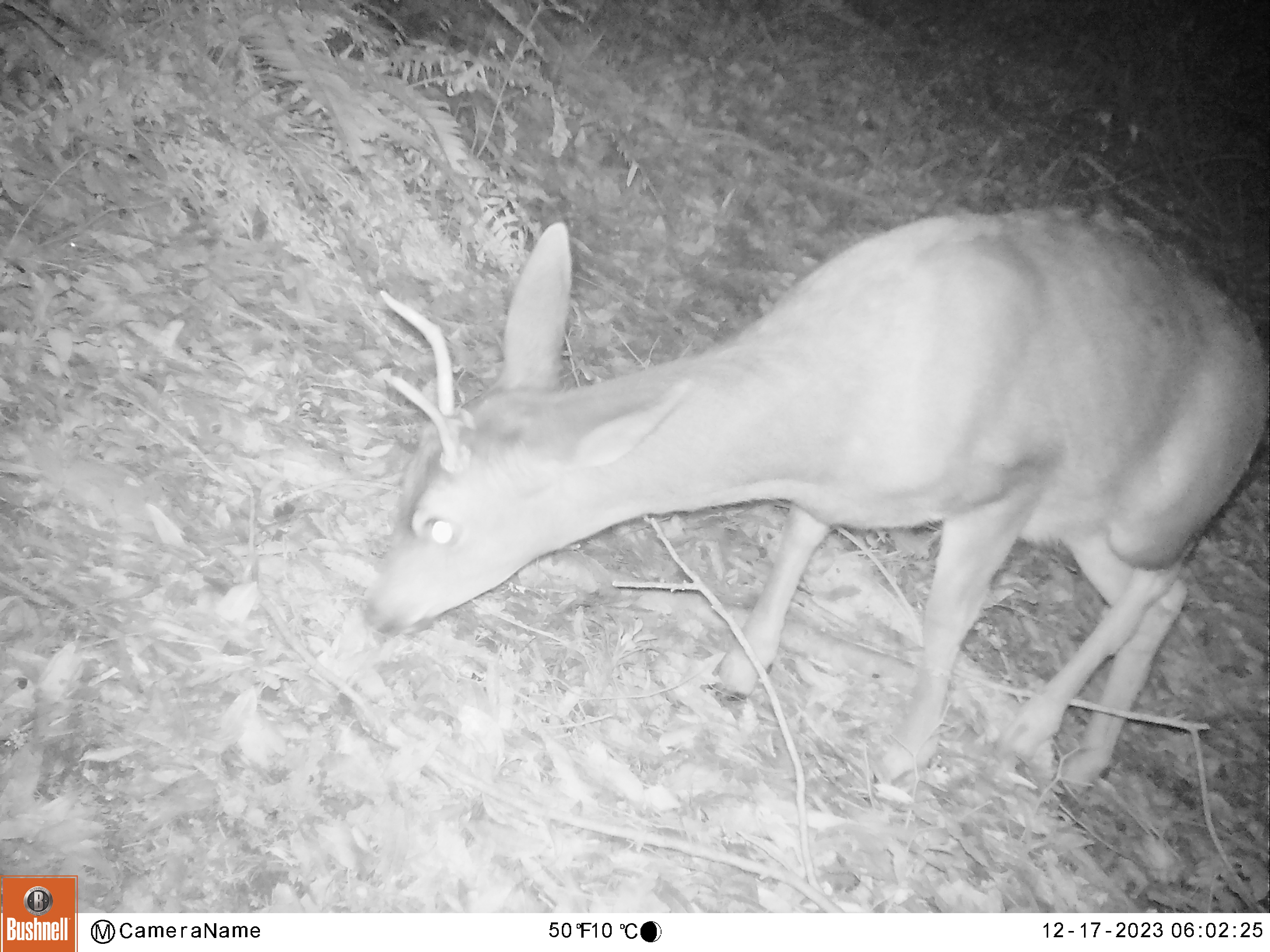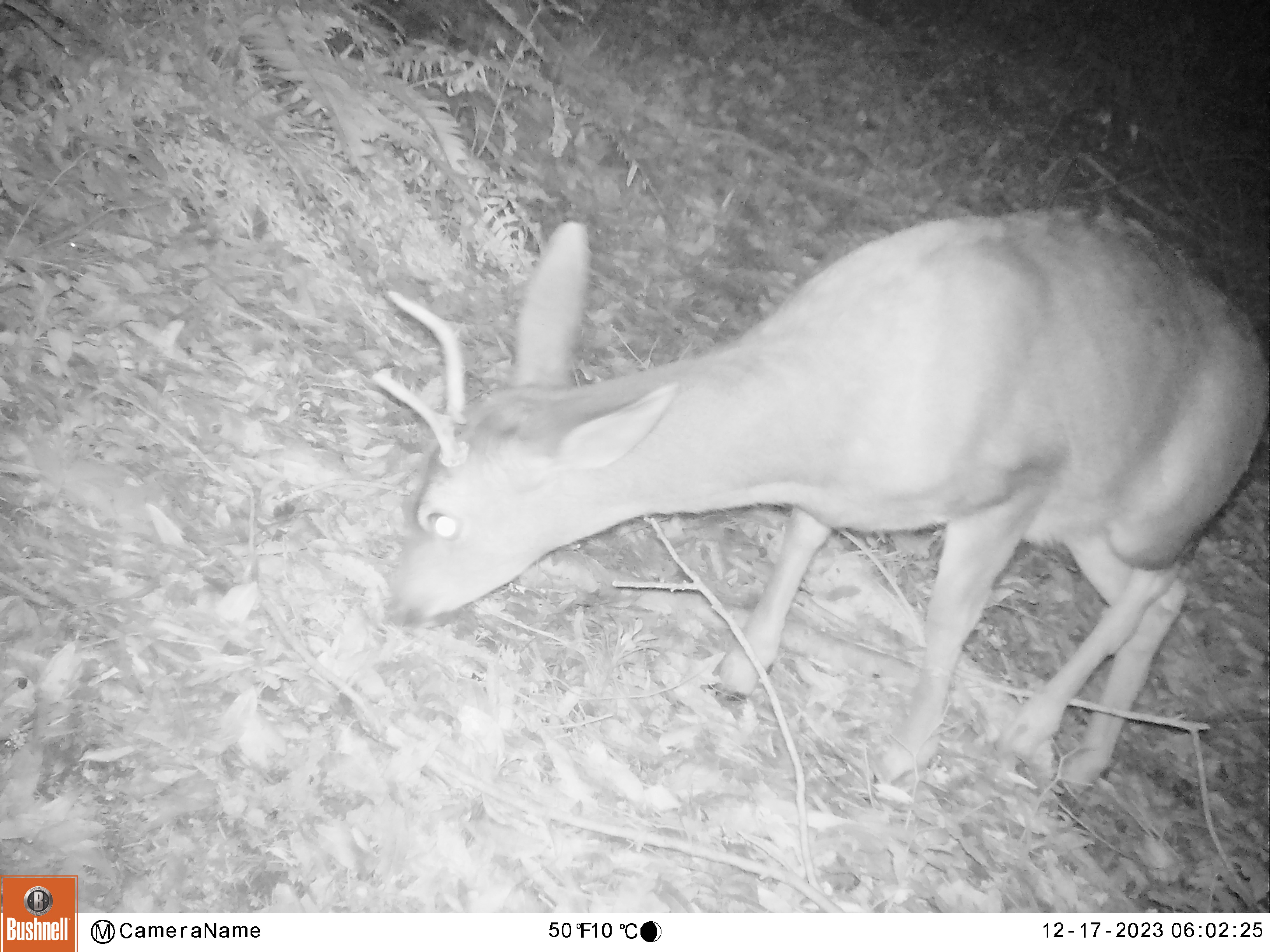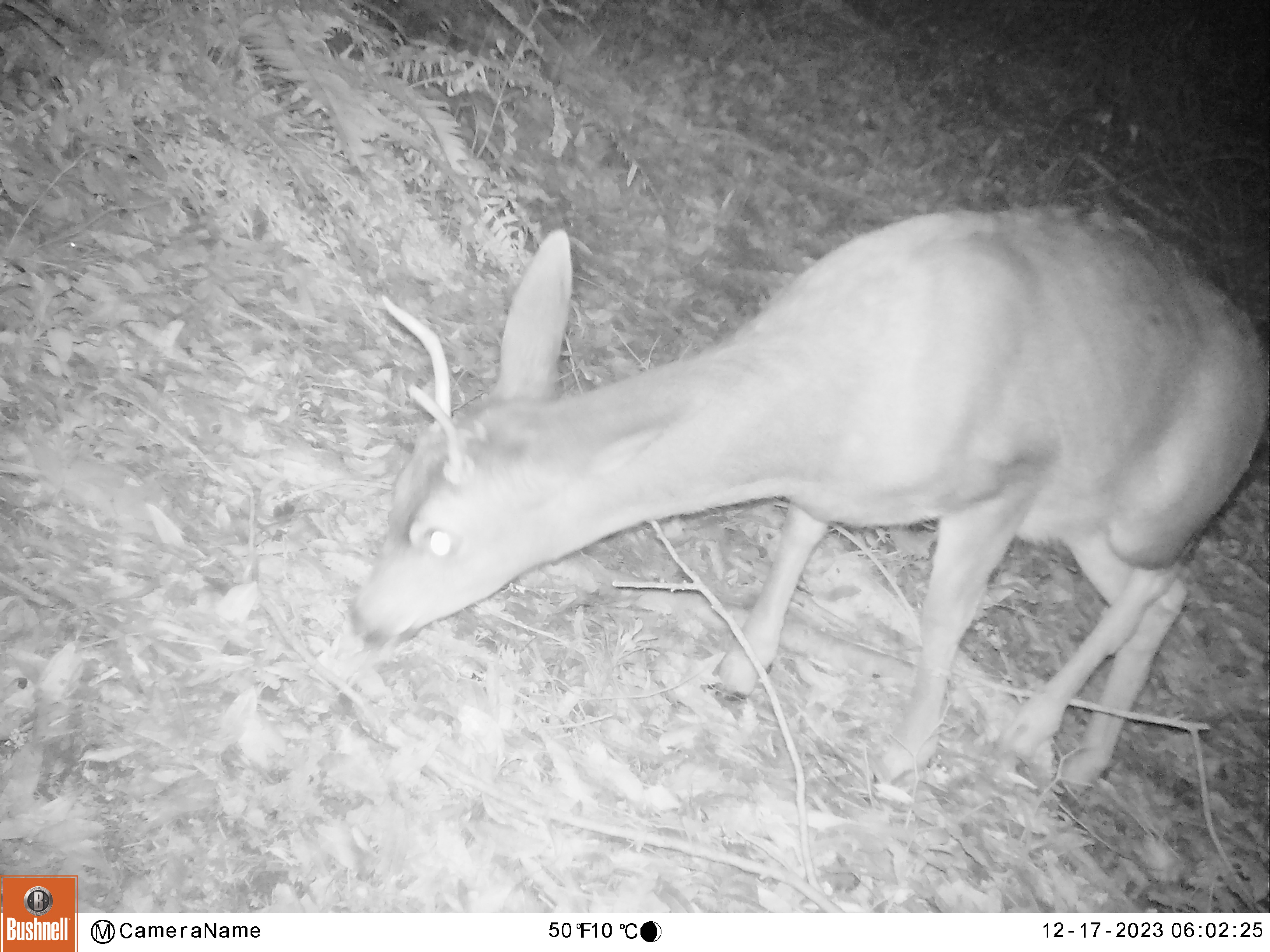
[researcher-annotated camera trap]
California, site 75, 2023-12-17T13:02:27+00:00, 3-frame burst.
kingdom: Animalia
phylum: Chordata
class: Mammalia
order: Artiodactyla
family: Cervidae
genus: Odocoileus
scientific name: Odocoileus hemionus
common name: mule deer